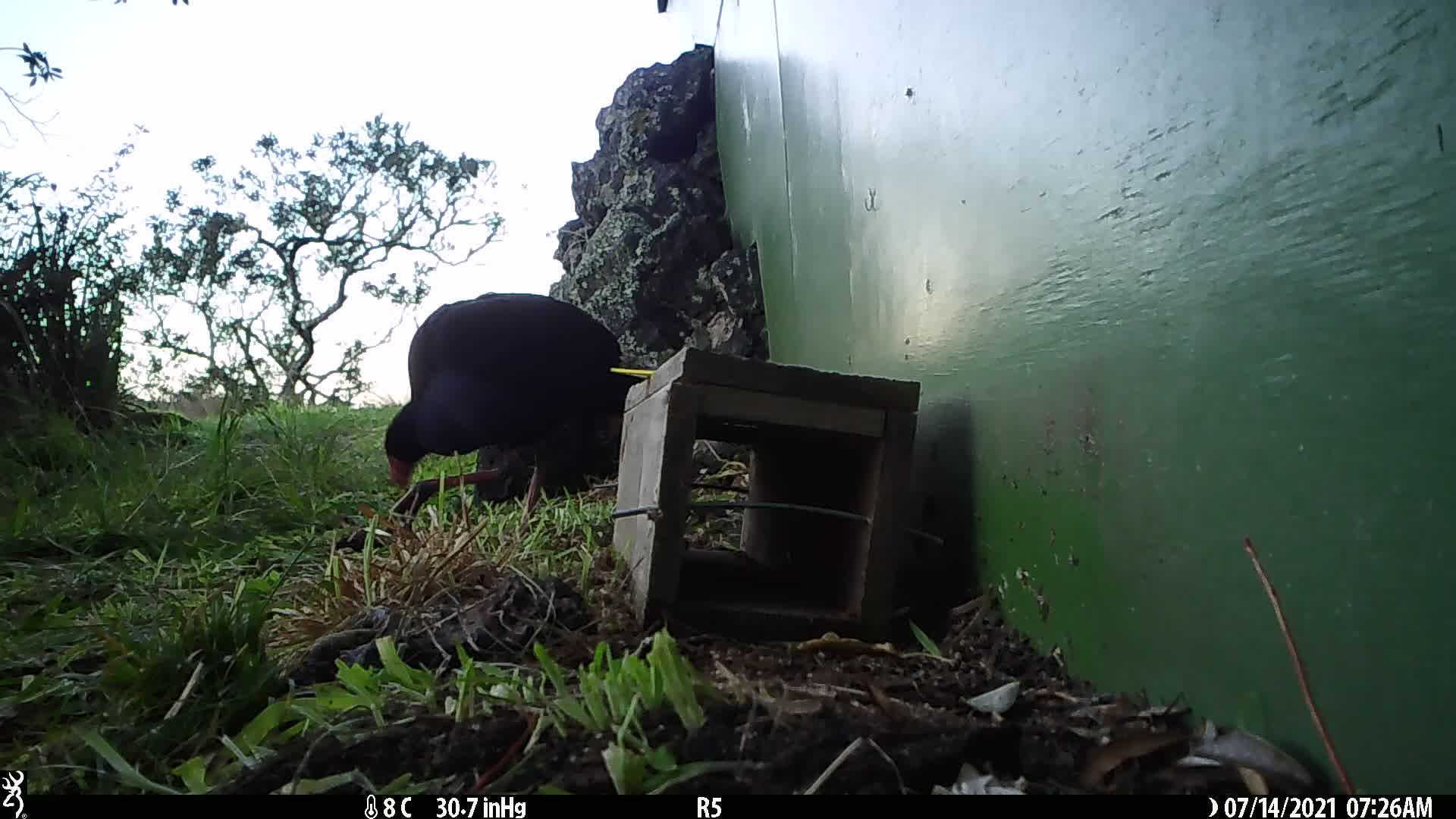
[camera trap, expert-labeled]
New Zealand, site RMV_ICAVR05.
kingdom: Animalia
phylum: Chordata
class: Aves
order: Gruiformes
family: Rallidae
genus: Porphyrio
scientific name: Porphyrio melanotus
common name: australasian swamphen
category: pukeko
Pukeko (australasian swamphen) (Porphyrio melanotus).